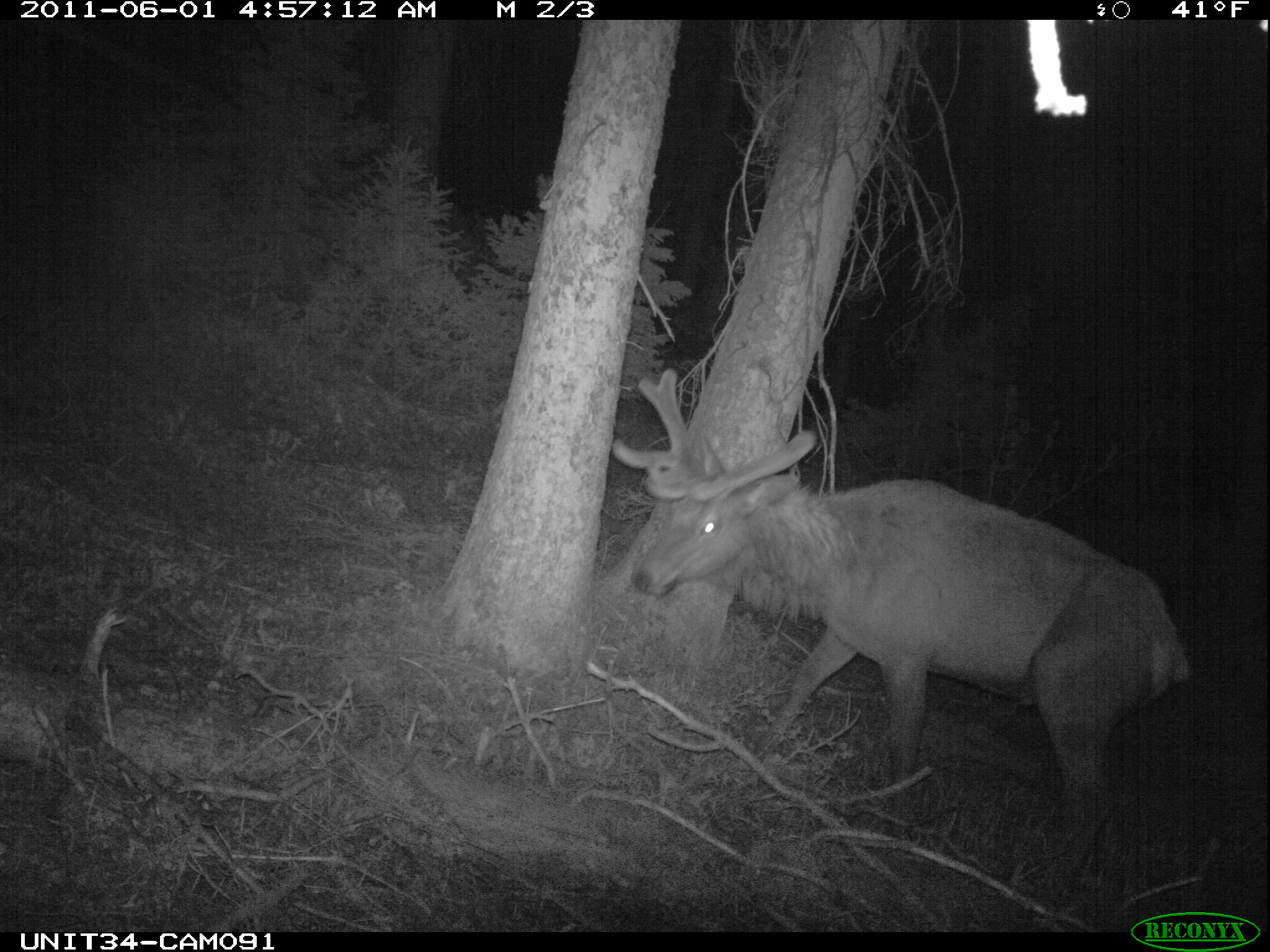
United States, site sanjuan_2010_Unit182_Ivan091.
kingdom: Animalia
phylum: Chordata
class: Mammalia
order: Artiodactyla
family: Cervidae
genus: Cervus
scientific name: Cervus elaphus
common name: red deer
Cervus elaphus (red deer).